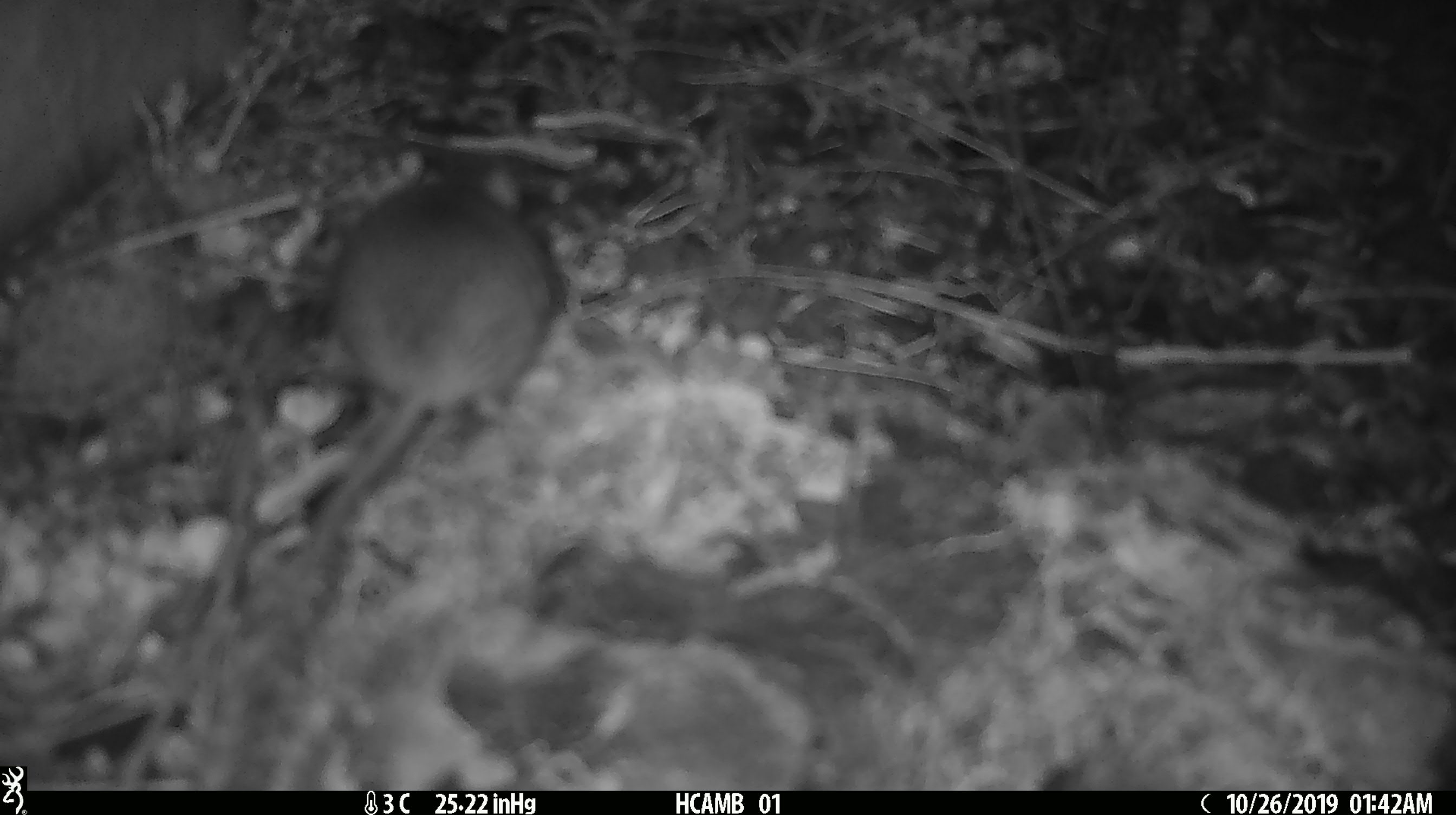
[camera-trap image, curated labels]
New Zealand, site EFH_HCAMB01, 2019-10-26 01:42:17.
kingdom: Animalia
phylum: Chordata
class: Mammalia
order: Rodentia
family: Muridae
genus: Mus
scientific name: Mus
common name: mouse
Mouse (Mus).